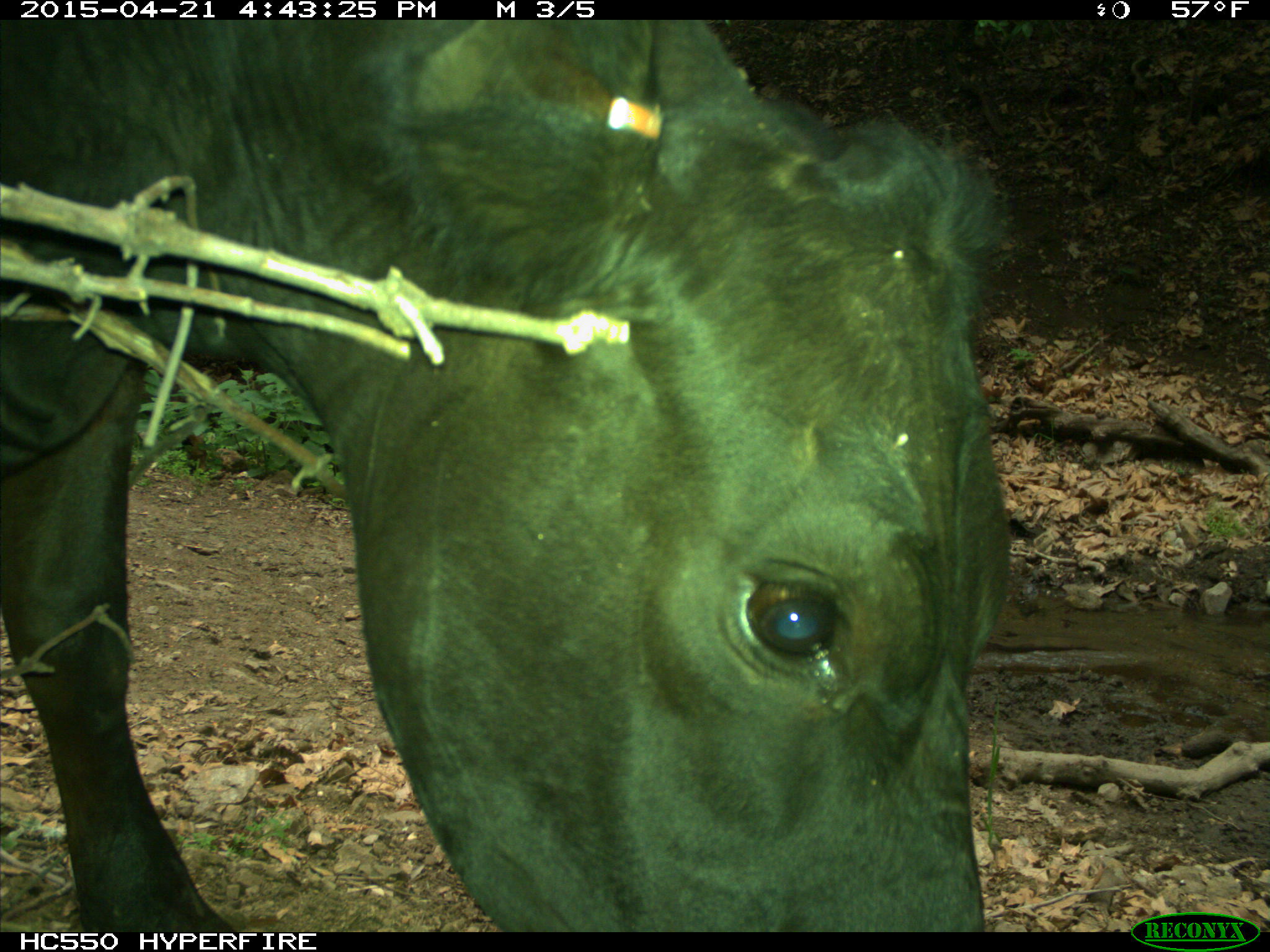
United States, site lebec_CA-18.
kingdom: Animalia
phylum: Chordata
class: Mammalia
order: Artiodactyla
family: Bovidae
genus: Bos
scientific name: Bos taurus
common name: domestic cow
Bos taurus (domestic cow).